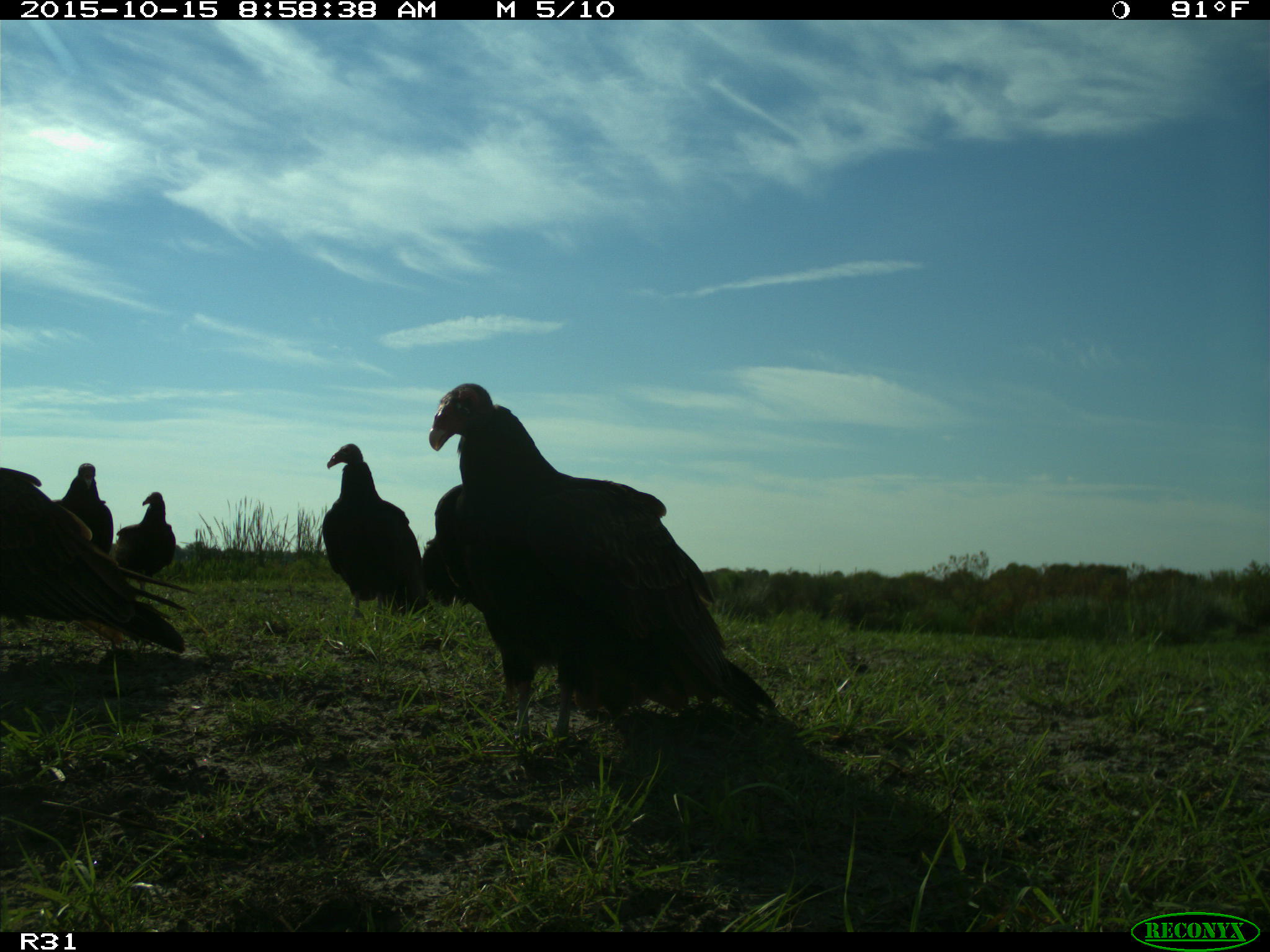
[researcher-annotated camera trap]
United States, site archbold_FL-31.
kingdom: Animalia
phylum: Chordata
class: Aves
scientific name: Aves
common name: birds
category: unidentified bird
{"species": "unidentified bird (birds) (Aves)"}